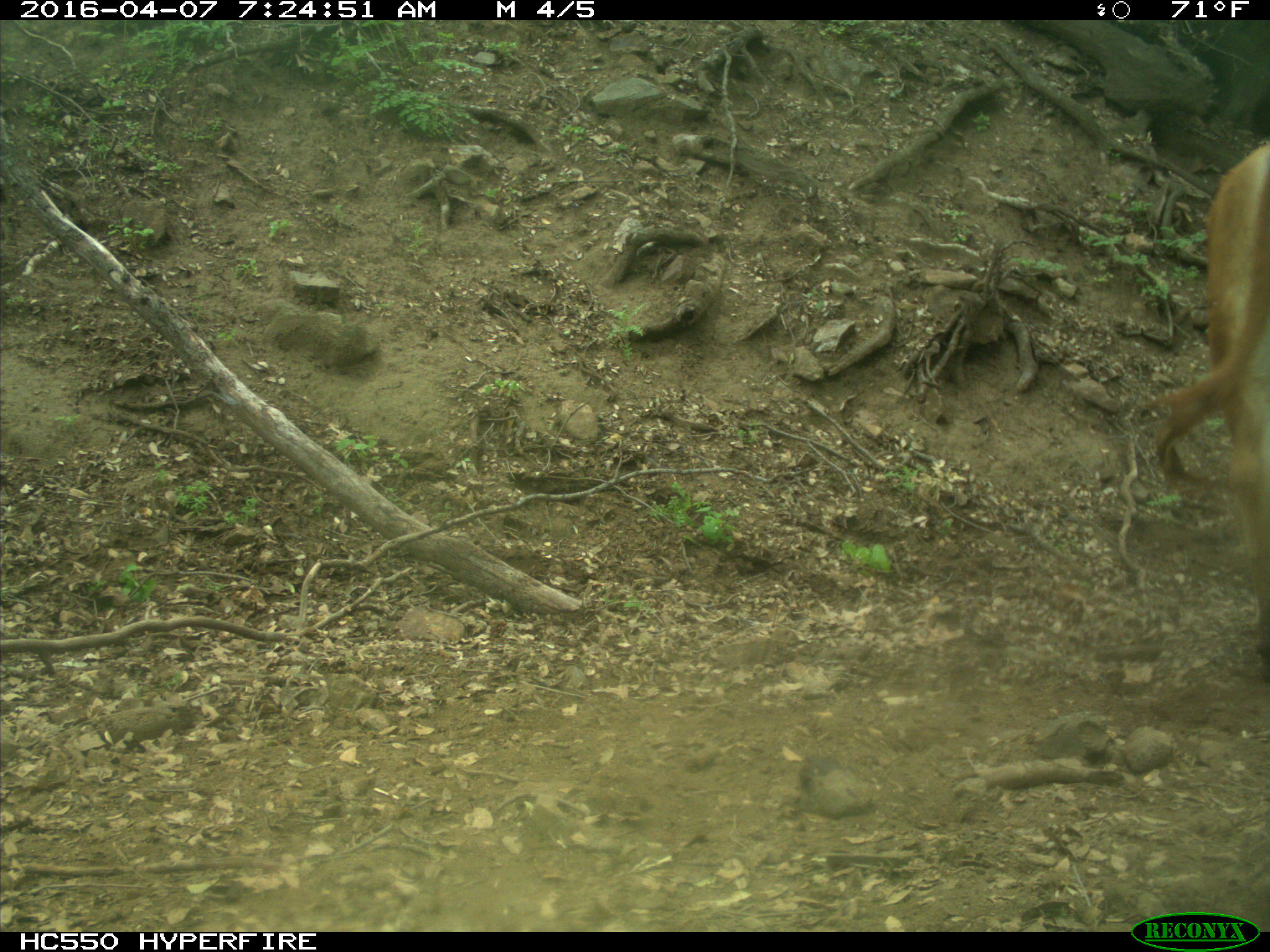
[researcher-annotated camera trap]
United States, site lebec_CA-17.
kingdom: Animalia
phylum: Chordata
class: Mammalia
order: Artiodactyla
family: Bovidae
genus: Bos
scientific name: Bos taurus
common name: domestic cow